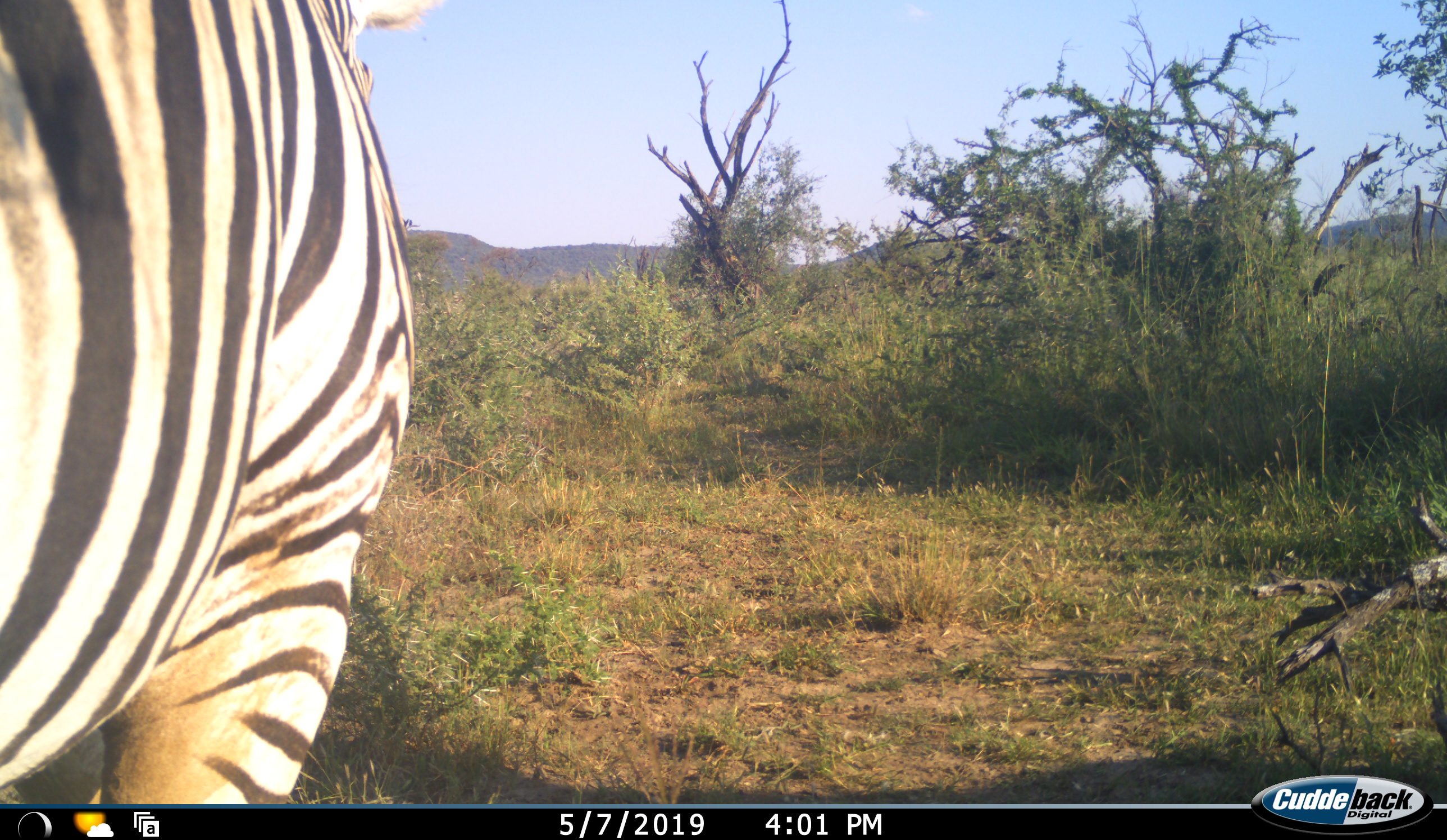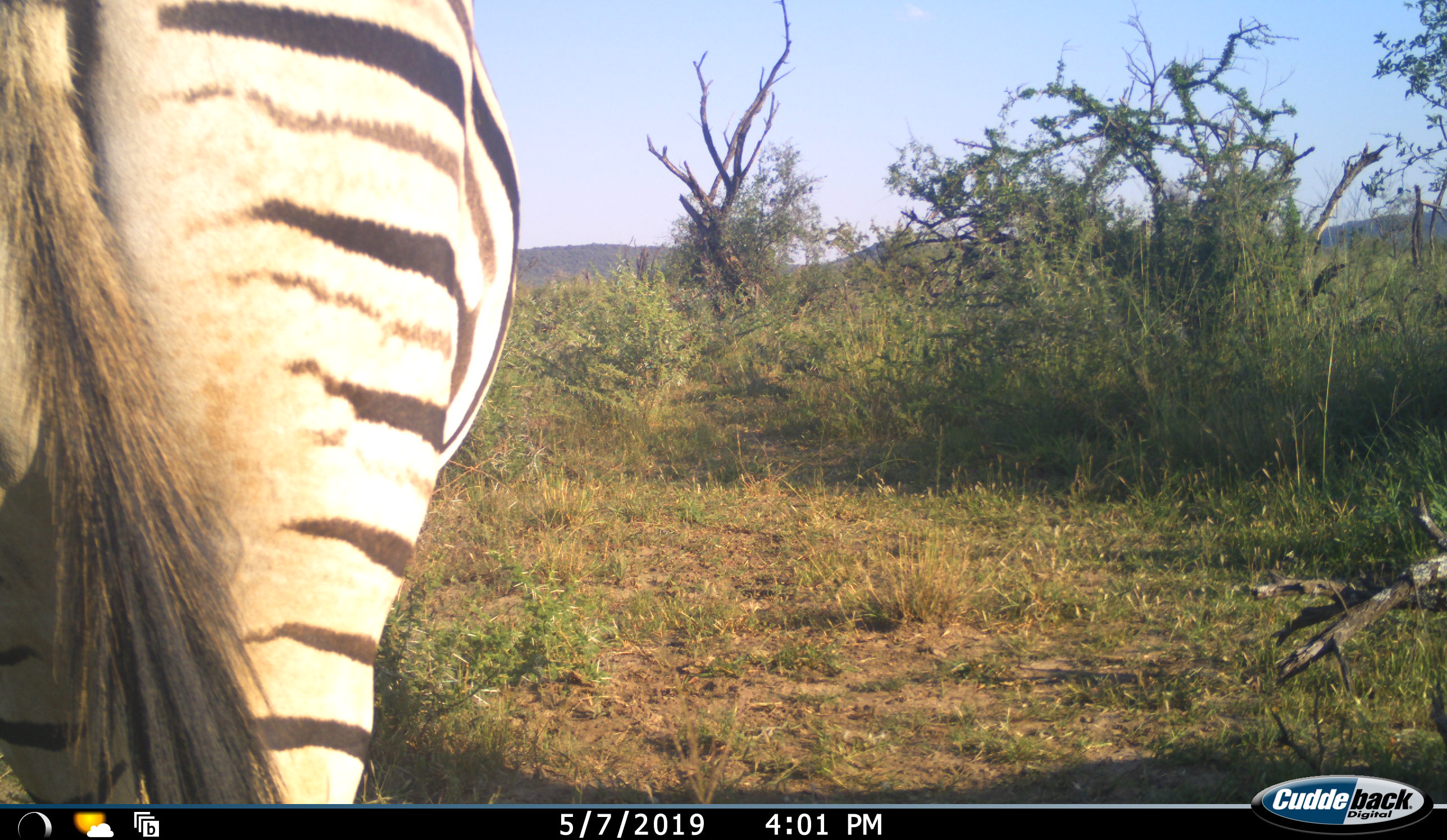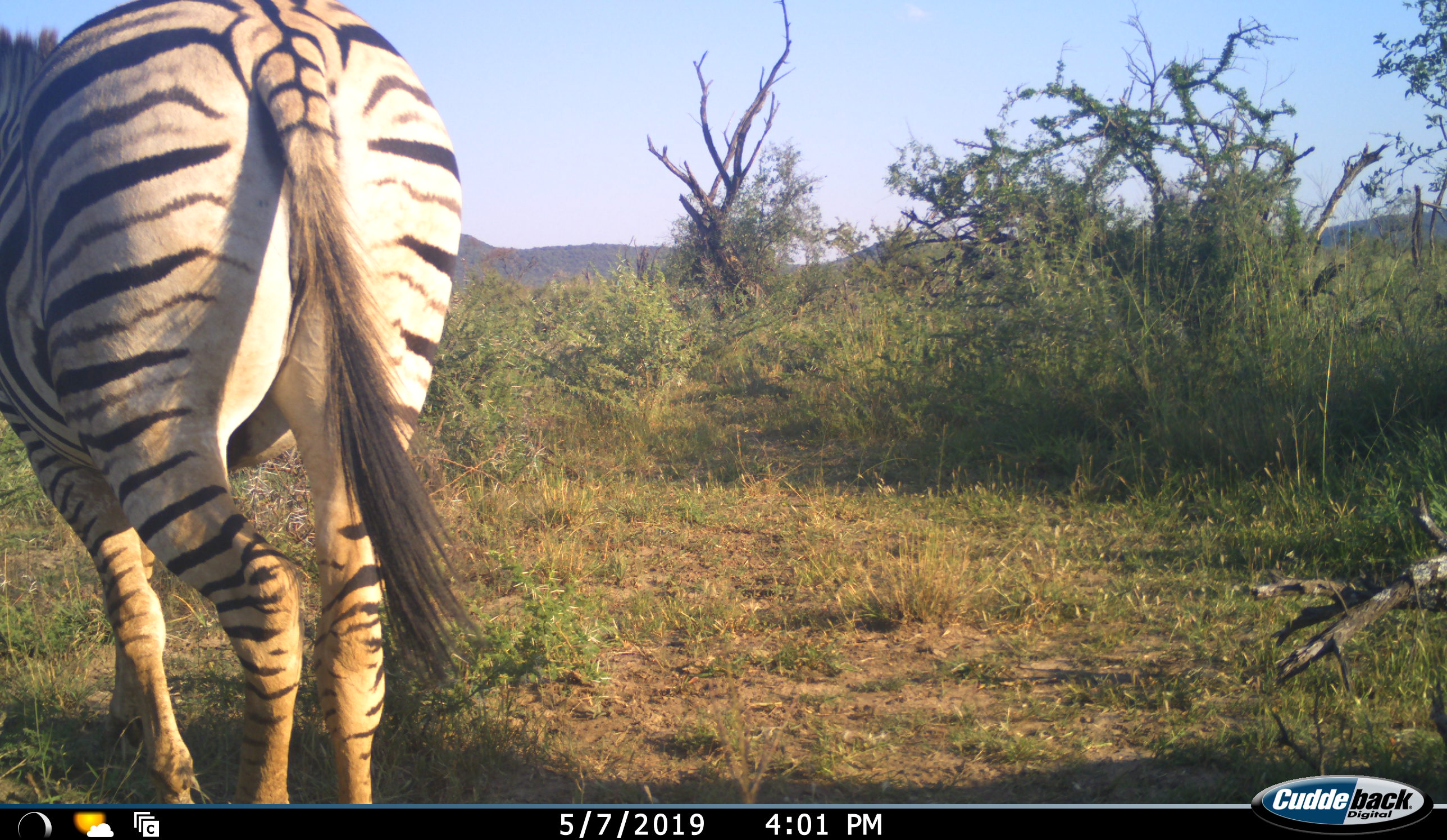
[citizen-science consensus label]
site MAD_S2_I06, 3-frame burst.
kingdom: Animalia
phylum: Chordata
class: Mammalia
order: Perissodactyla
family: Equidae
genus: Equus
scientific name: Equus quagga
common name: plains zebra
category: zebraplains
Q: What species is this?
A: Zebraplains (plains zebra) (Equus quagga).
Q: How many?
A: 1.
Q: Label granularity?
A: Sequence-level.